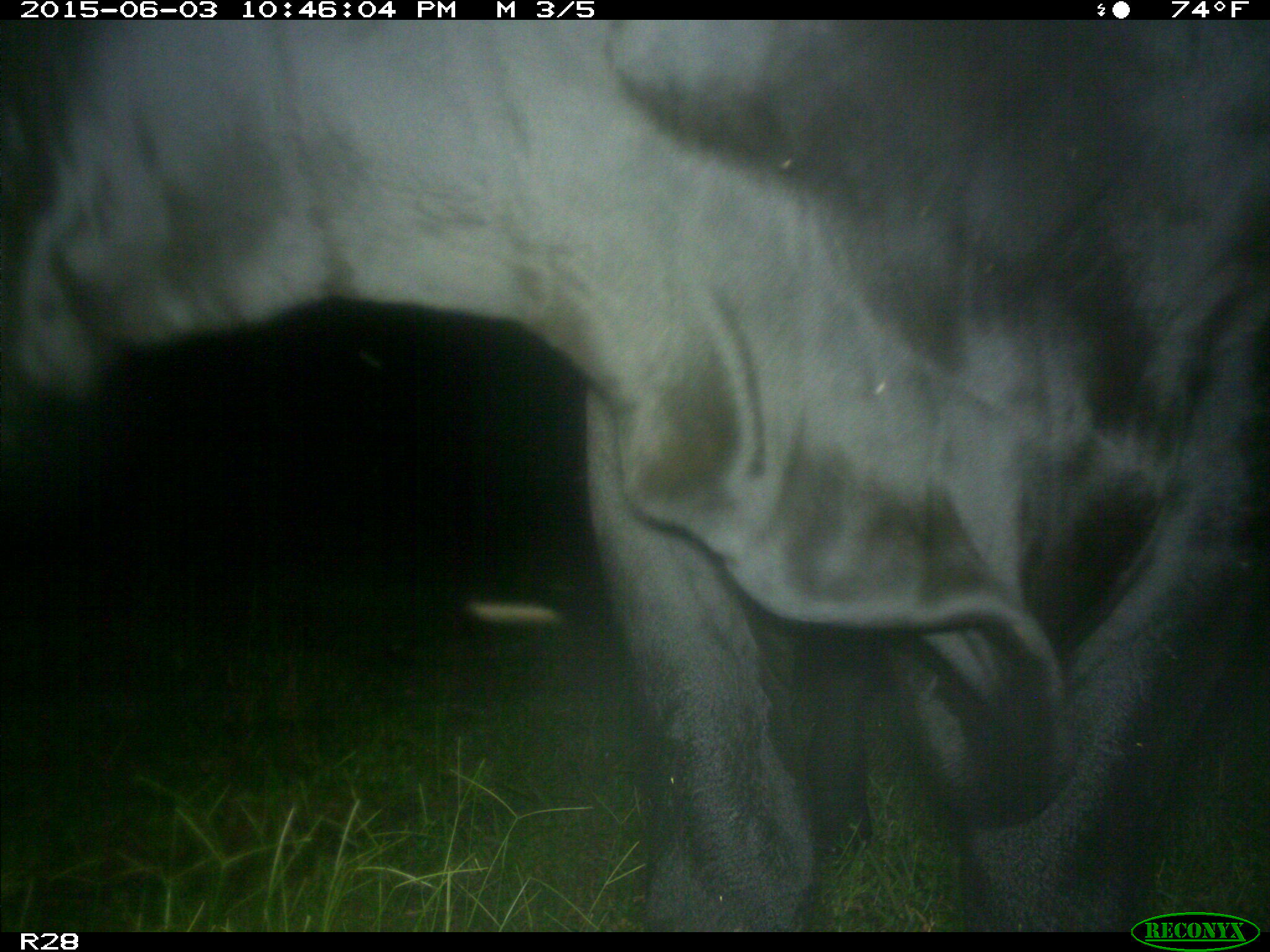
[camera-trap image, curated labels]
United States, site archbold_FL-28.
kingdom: Animalia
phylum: Chordata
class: Mammalia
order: Artiodactyla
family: Bovidae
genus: Bos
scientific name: Bos taurus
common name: domestic cow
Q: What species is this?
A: Bos taurus (domestic cow).